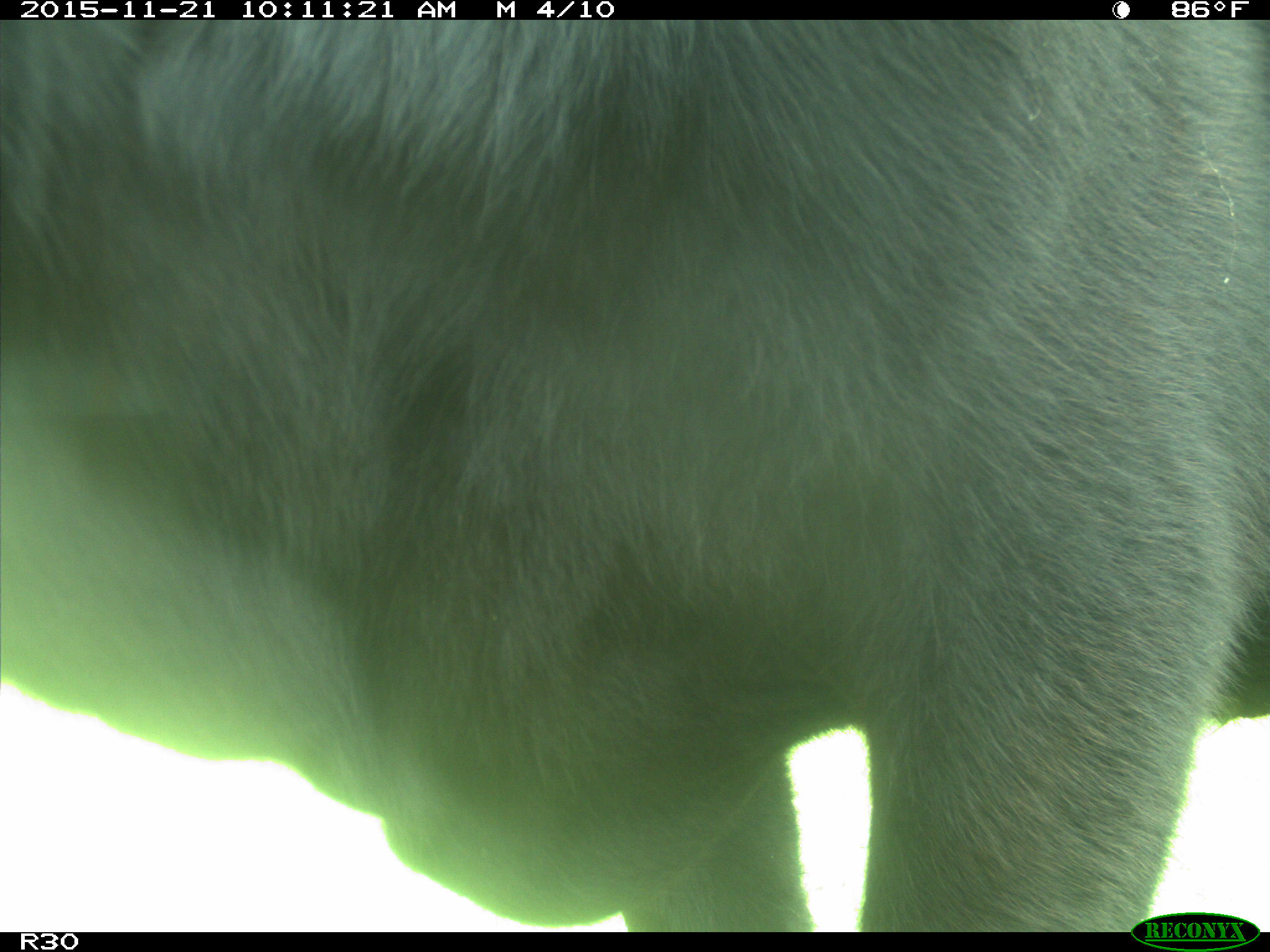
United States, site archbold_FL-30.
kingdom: Animalia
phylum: Chordata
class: Mammalia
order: Artiodactyla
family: Bovidae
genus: Bos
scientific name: Bos taurus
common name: domestic cow